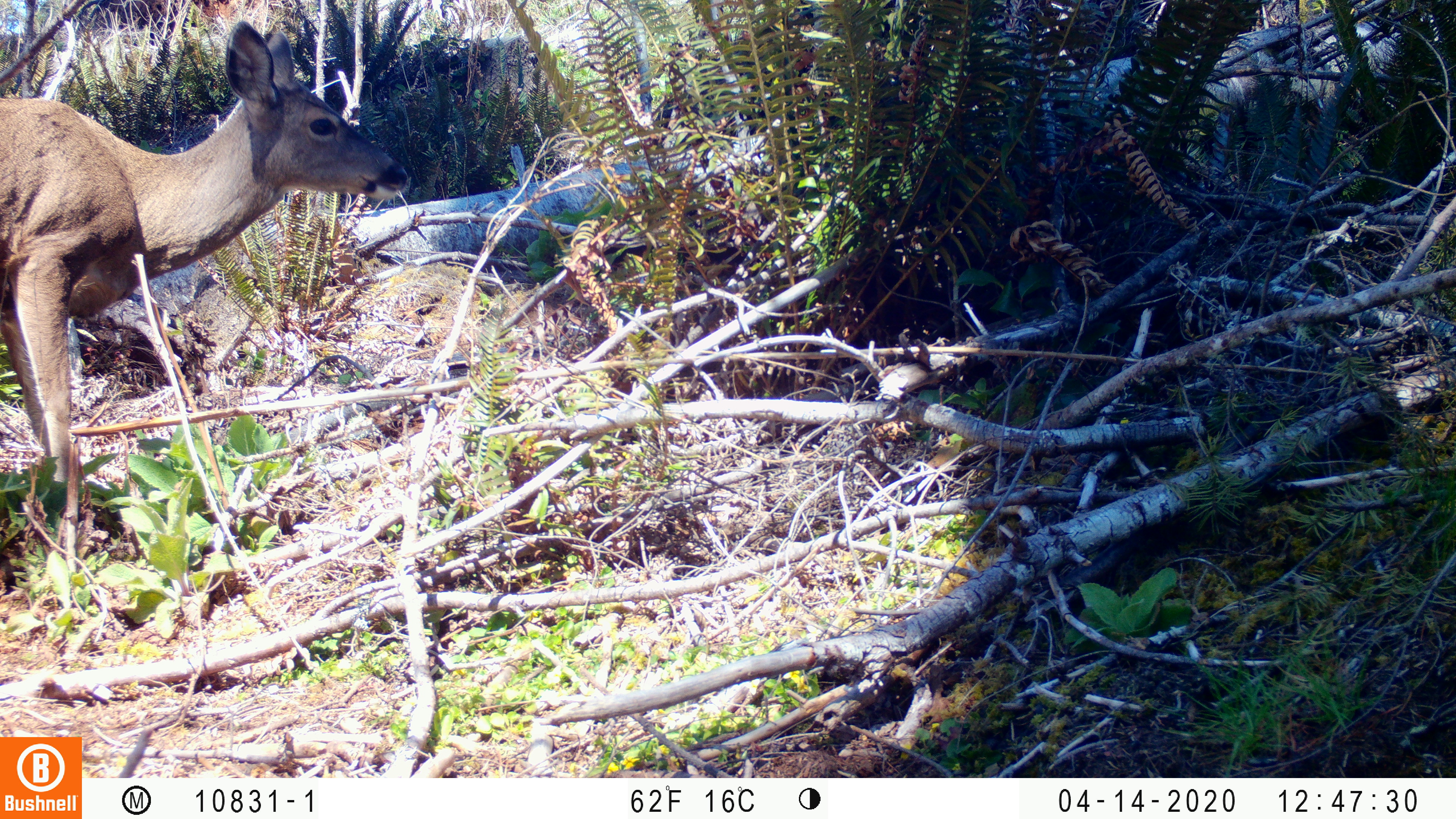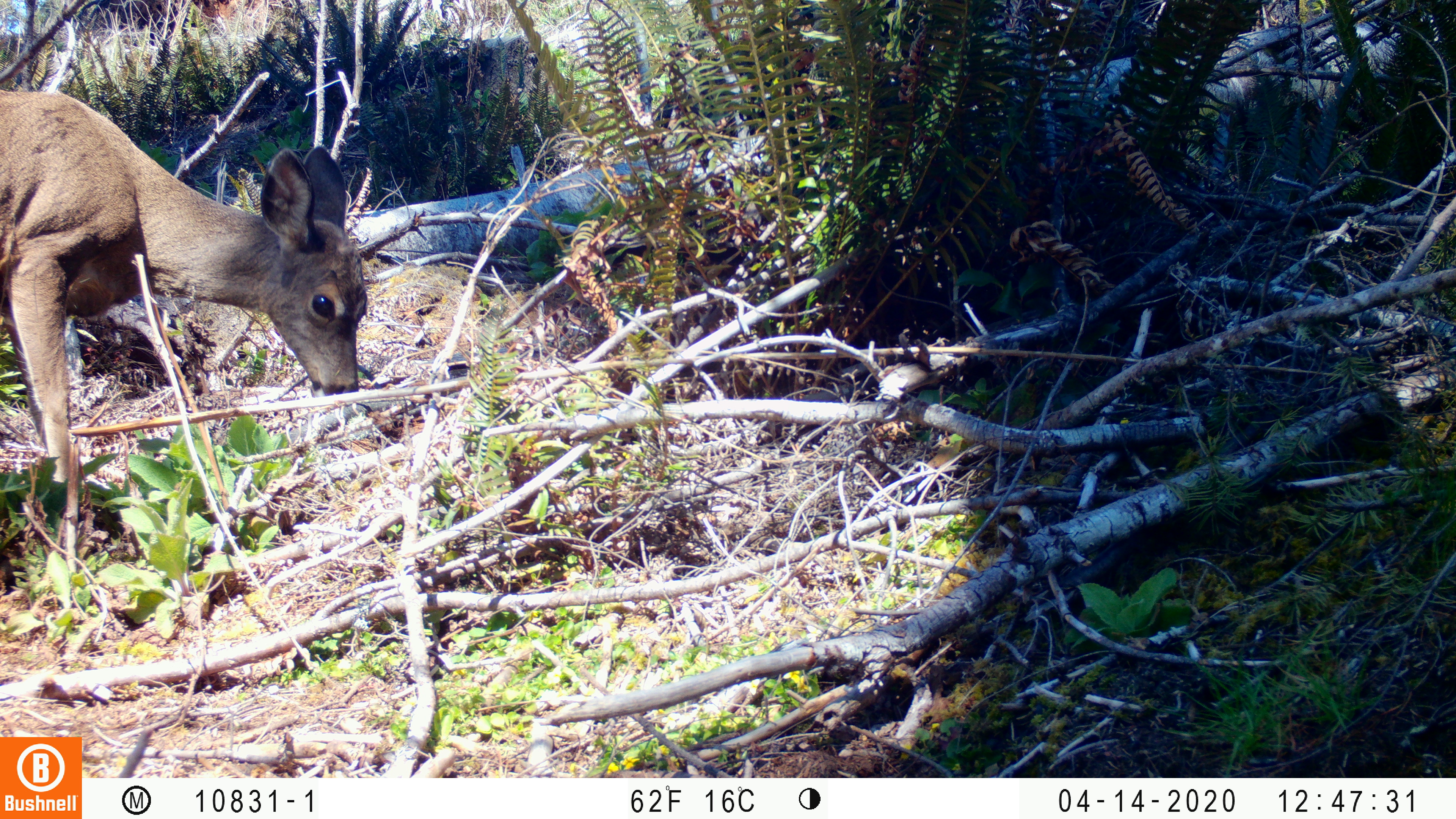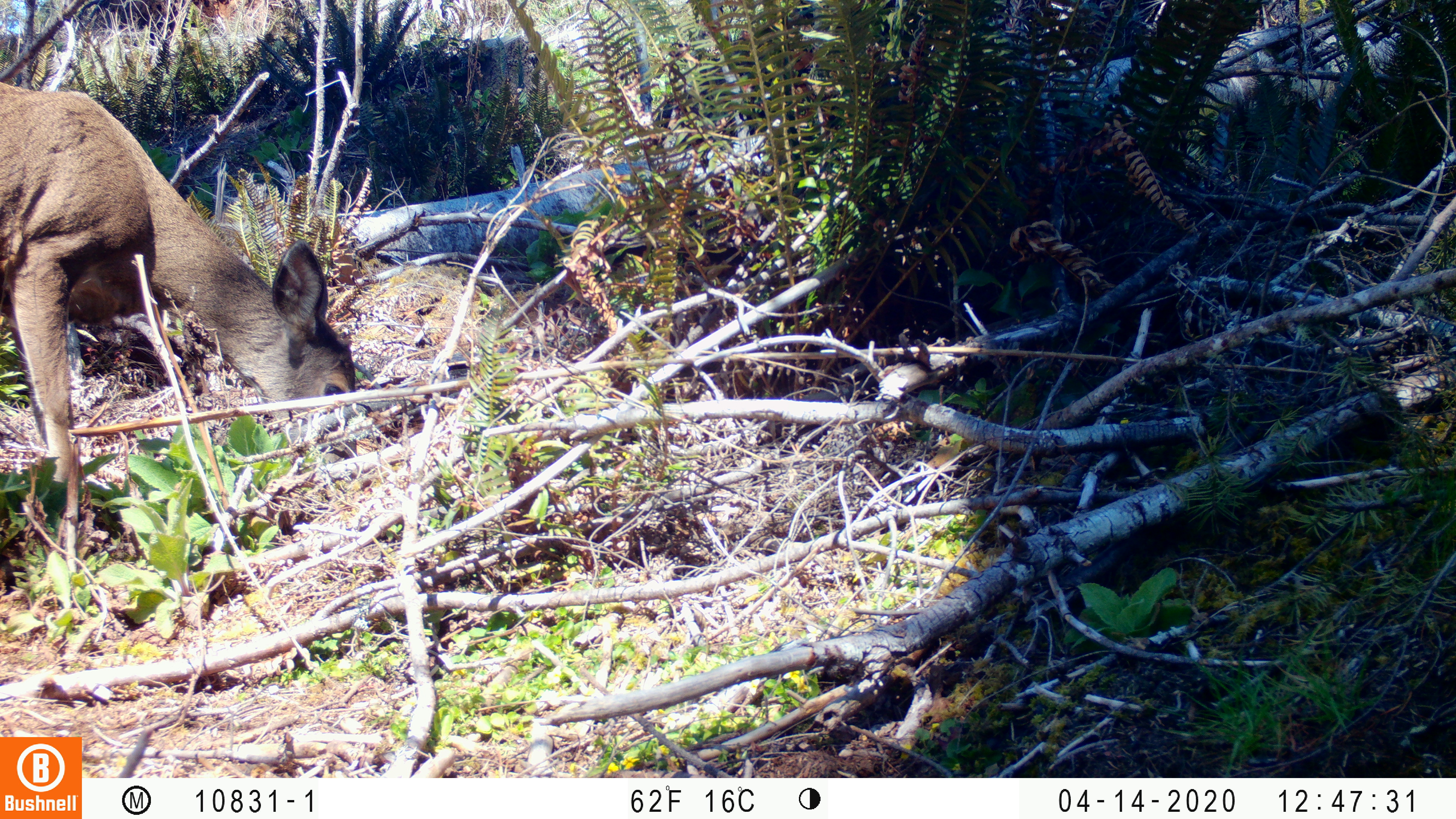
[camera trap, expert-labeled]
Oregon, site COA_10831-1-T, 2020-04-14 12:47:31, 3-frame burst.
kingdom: Animalia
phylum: Chordata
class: Mammalia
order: Artiodactyla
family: Cervidae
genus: Odocoileus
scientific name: Odocoileus hemionus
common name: black-tailed deer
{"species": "black-tailed deer (Odocoileus hemionus)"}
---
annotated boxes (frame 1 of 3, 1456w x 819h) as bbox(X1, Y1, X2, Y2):
black-tailed deer: bbox(0, 16, 427, 518)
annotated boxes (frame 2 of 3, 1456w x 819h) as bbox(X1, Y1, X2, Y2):
black-tailed deer: bbox(0, 76, 393, 501)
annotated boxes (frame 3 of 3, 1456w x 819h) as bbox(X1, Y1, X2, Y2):
black-tailed deer: bbox(0, 63, 368, 531)